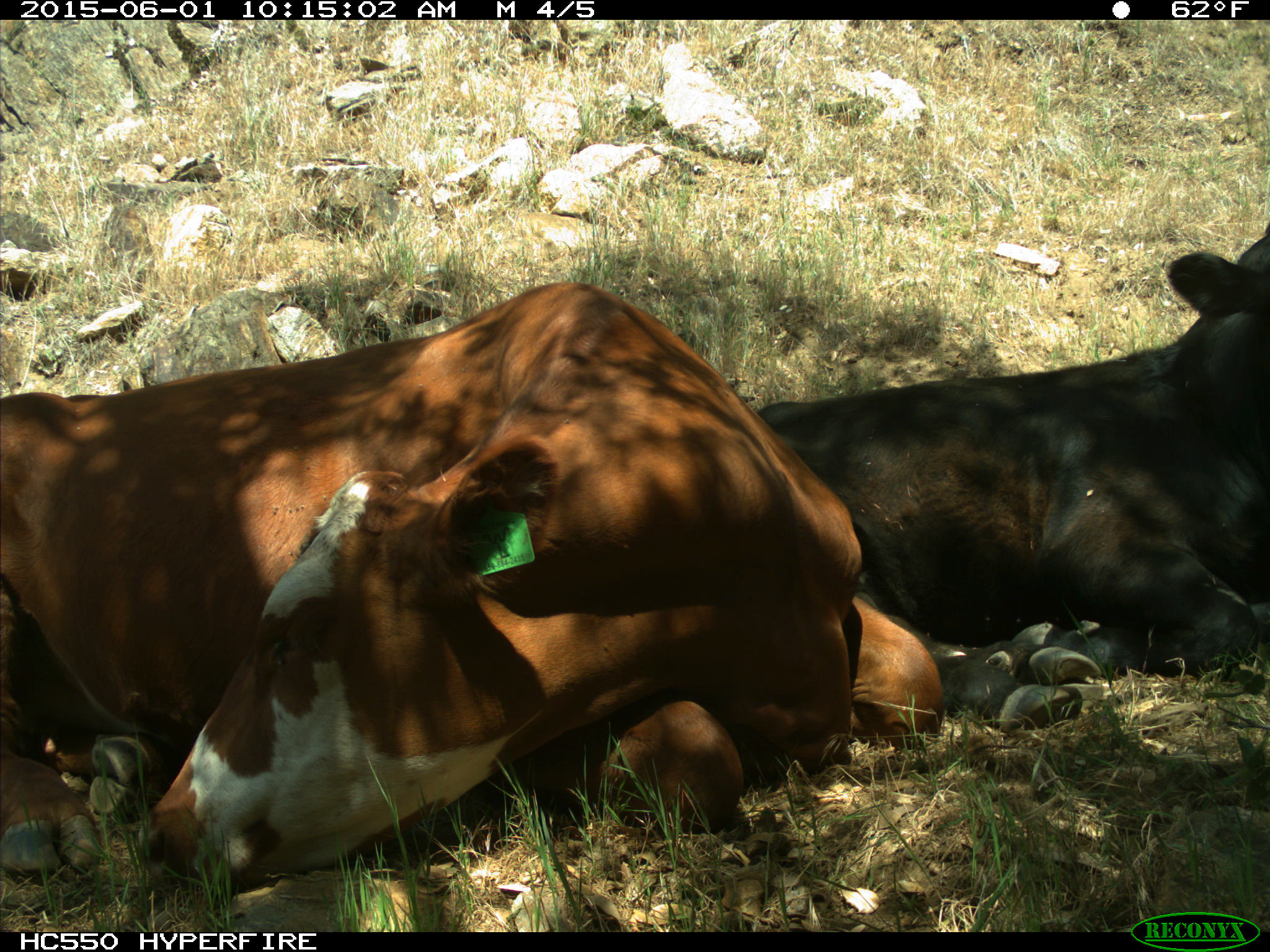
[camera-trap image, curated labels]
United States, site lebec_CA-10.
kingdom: Animalia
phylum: Chordata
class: Mammalia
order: Artiodactyla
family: Bovidae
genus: Bos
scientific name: Bos taurus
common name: domestic cow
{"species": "Bos taurus (domestic cow)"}